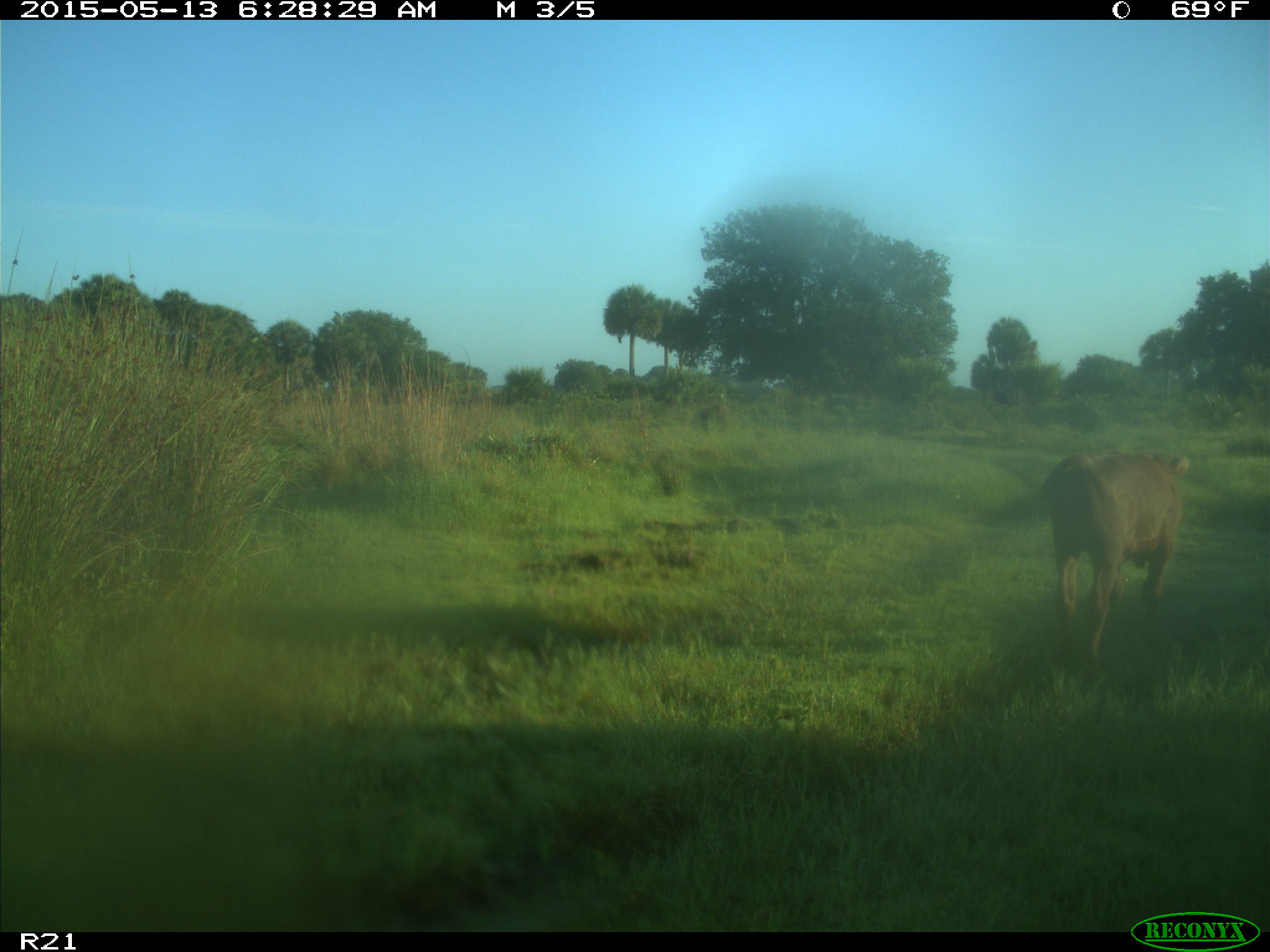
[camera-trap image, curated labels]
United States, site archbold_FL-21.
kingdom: Animalia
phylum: Chordata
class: Mammalia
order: Artiodactyla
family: Bovidae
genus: Bos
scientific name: Bos taurus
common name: domestic cow